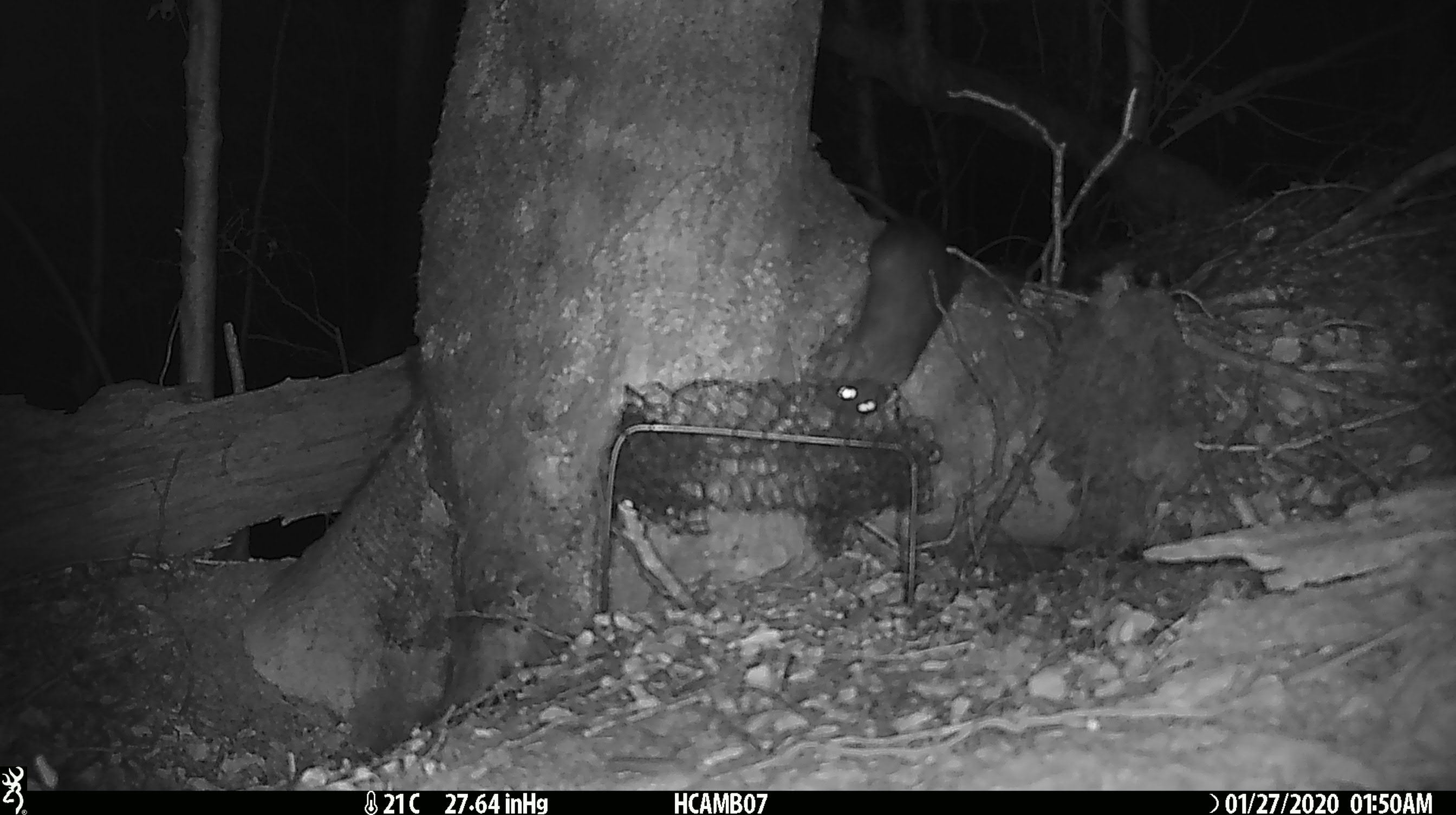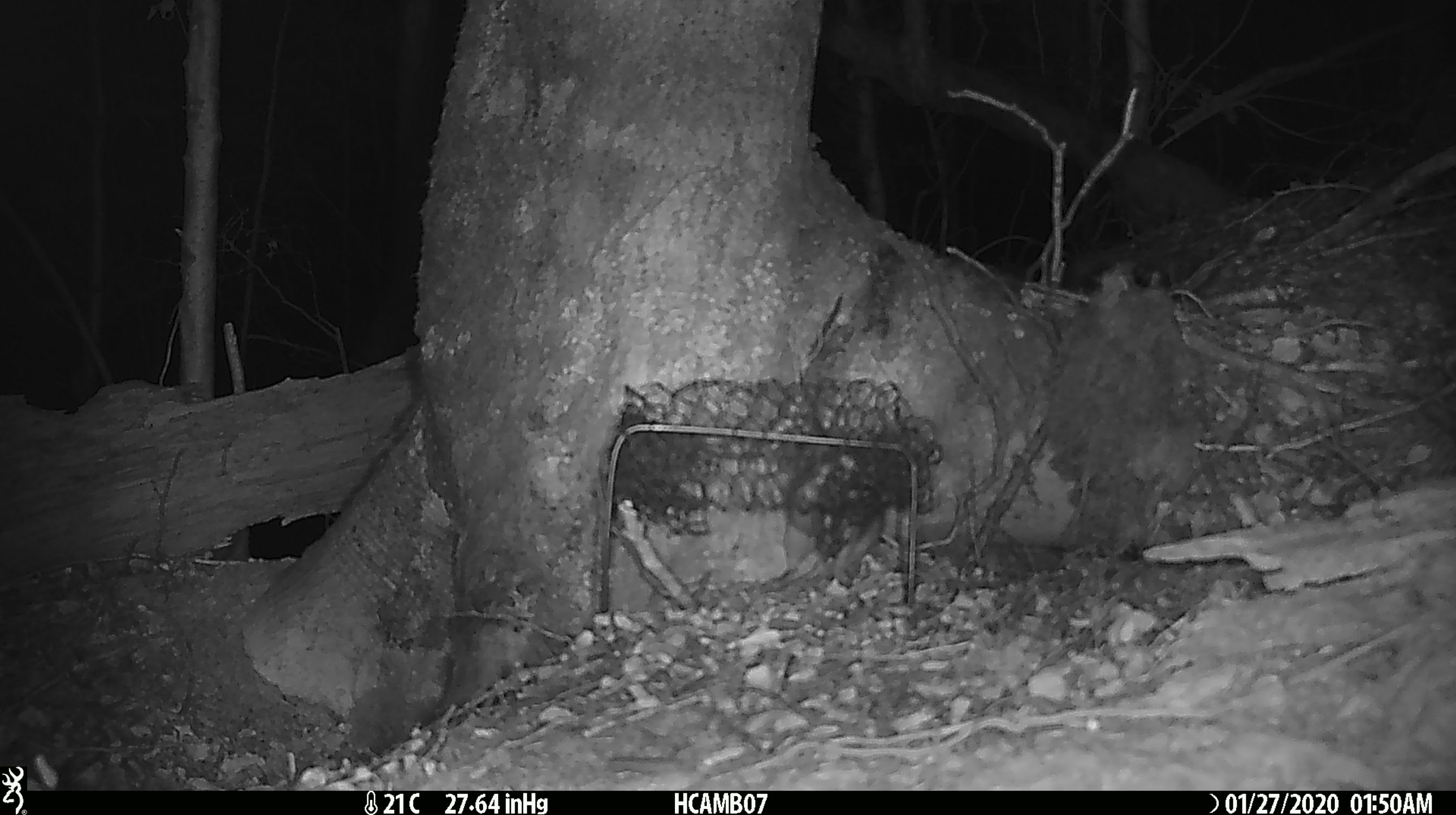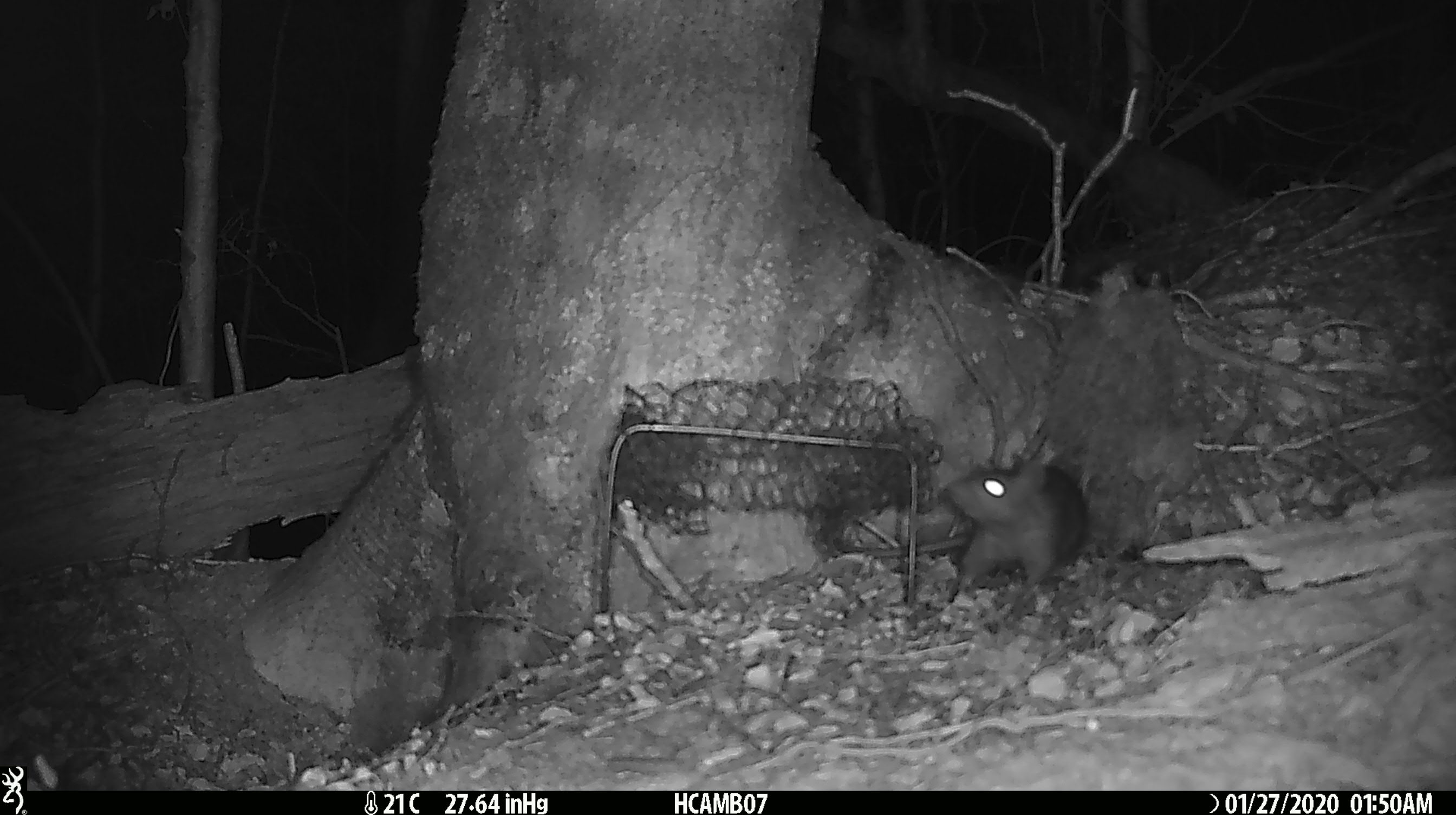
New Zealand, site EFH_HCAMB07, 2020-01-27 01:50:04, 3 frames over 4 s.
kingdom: Animalia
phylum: Chordata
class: Mammalia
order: Rodentia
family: Muridae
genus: Rattus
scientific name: Rattus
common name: rat